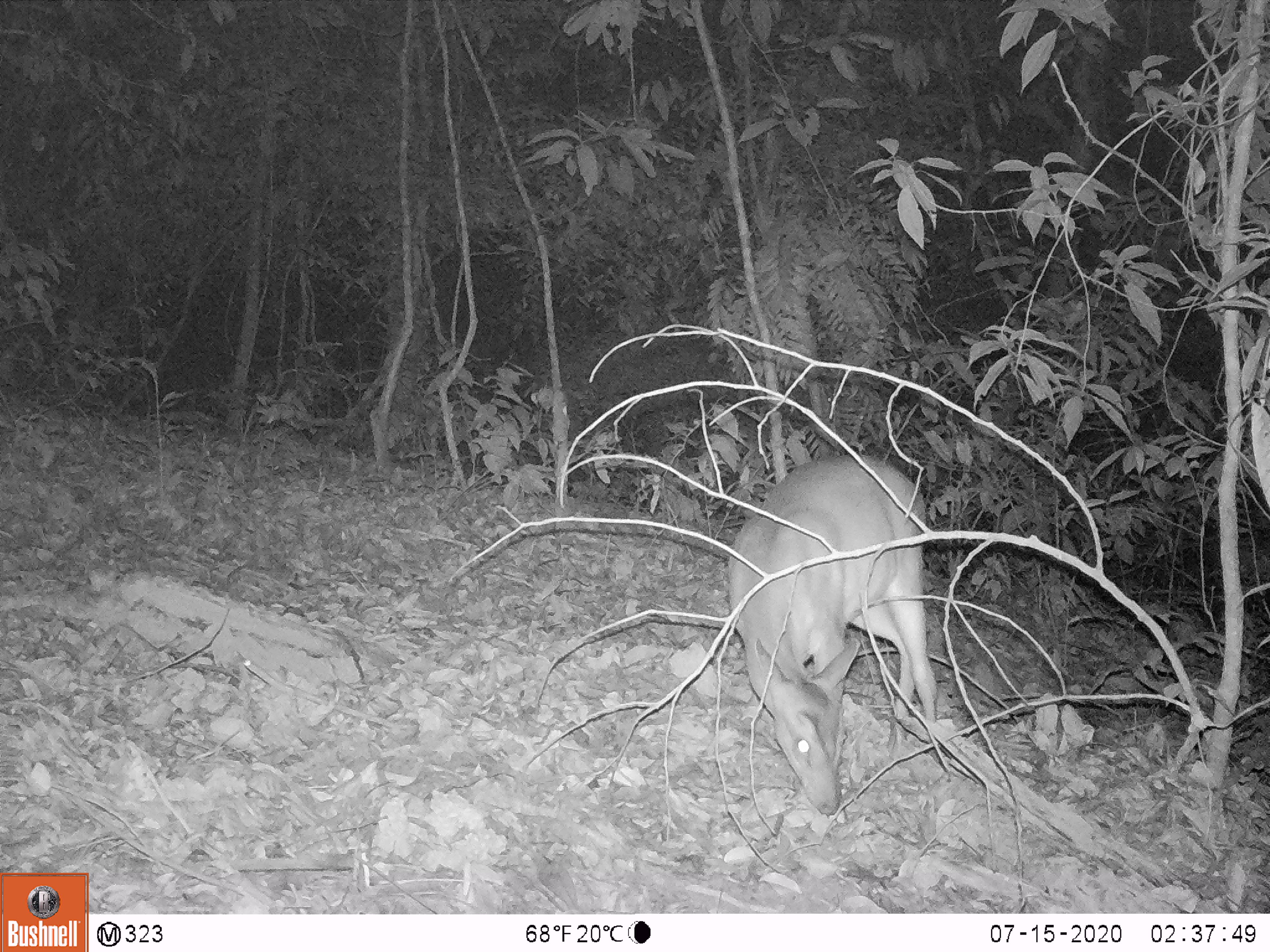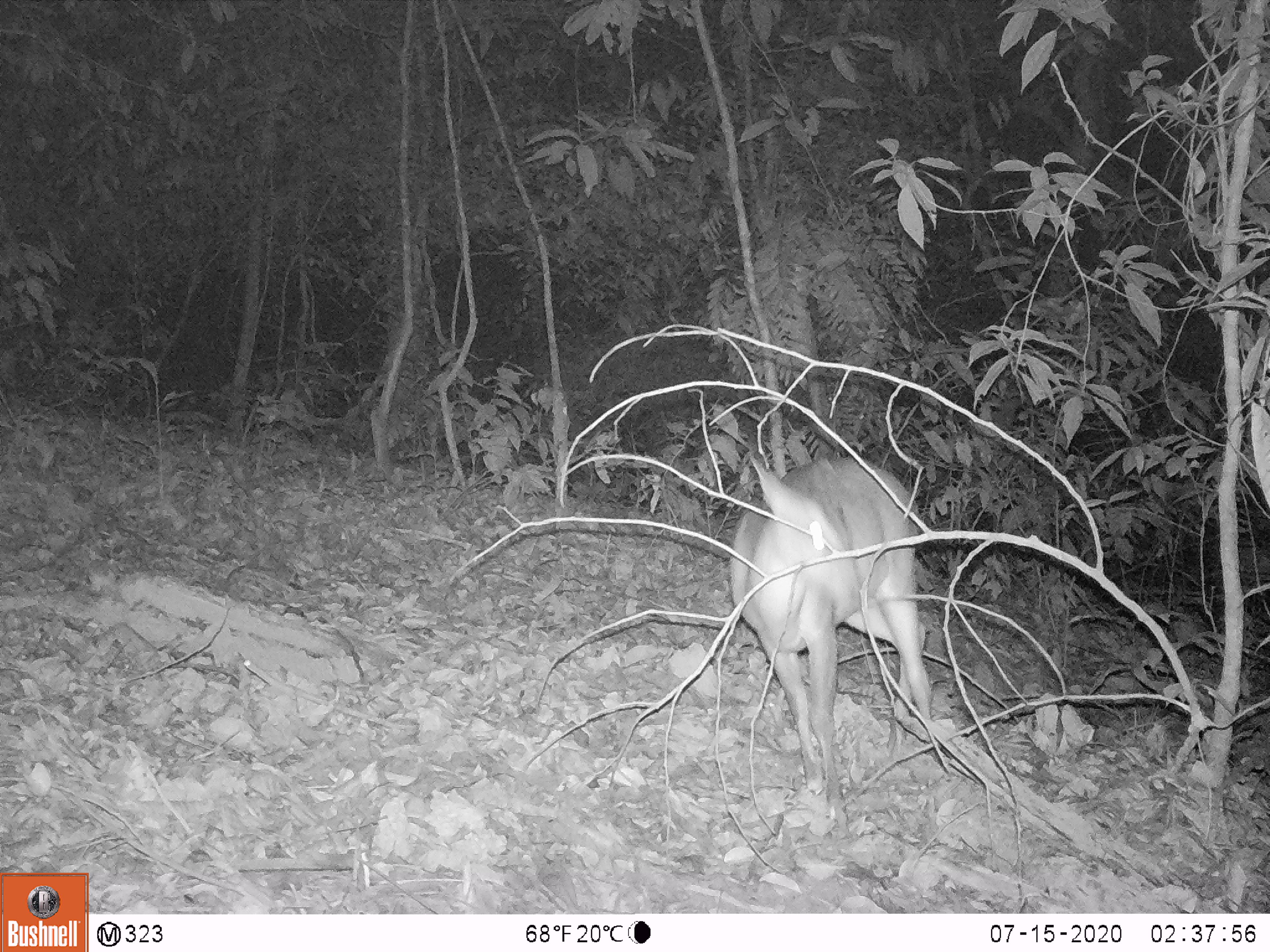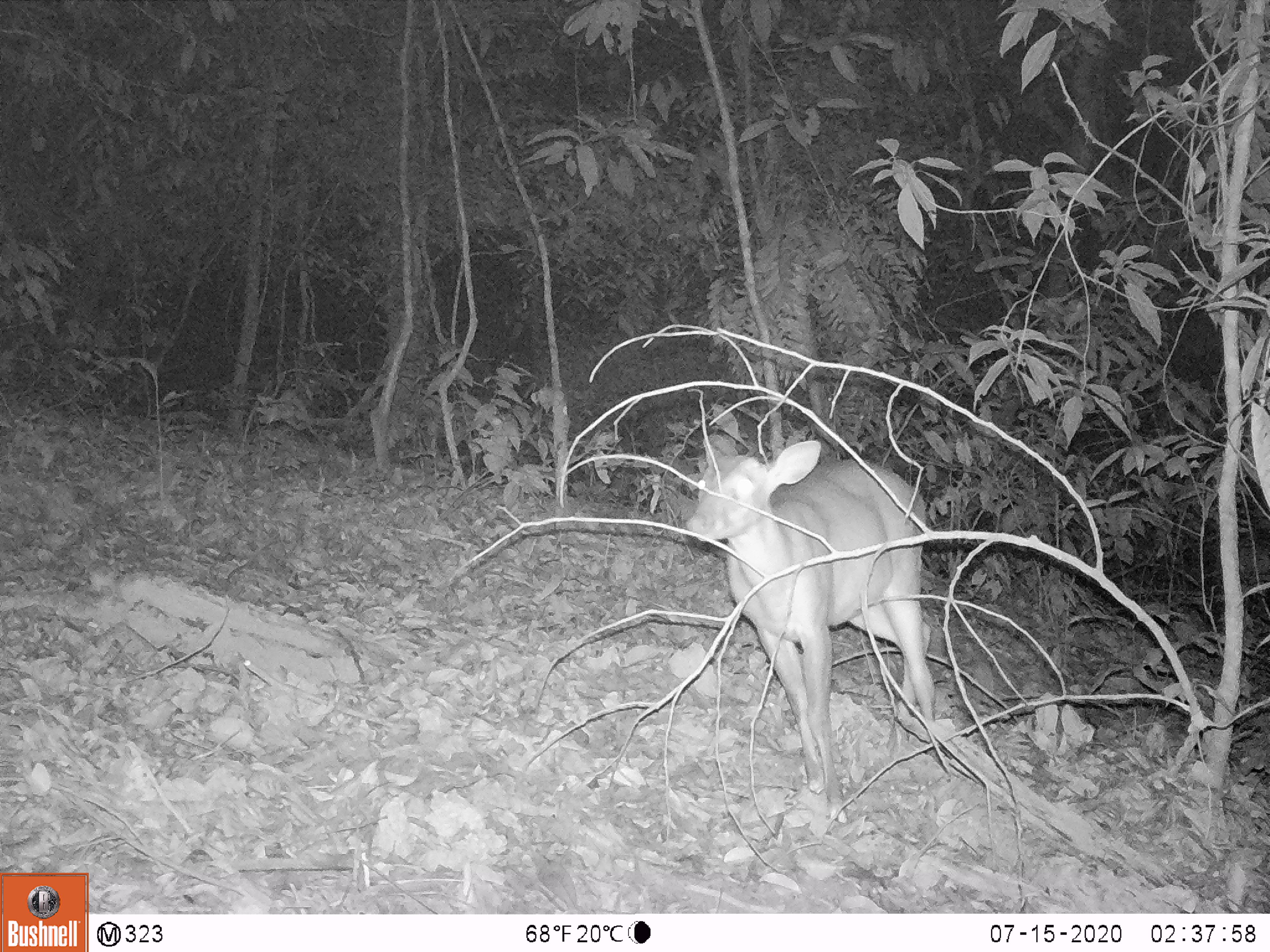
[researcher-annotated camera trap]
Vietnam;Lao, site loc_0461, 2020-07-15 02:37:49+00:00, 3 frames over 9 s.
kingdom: Animalia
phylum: Chordata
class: Mammalia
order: Artiodactyla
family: Cervidae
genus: Muntiacus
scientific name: Muntiacus vuquangensis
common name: large-antlered muntjac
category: large antlered muntjac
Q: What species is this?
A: Large antlered muntjac (large-antlered muntjac) (Muntiacus vuquangensis).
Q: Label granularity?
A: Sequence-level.